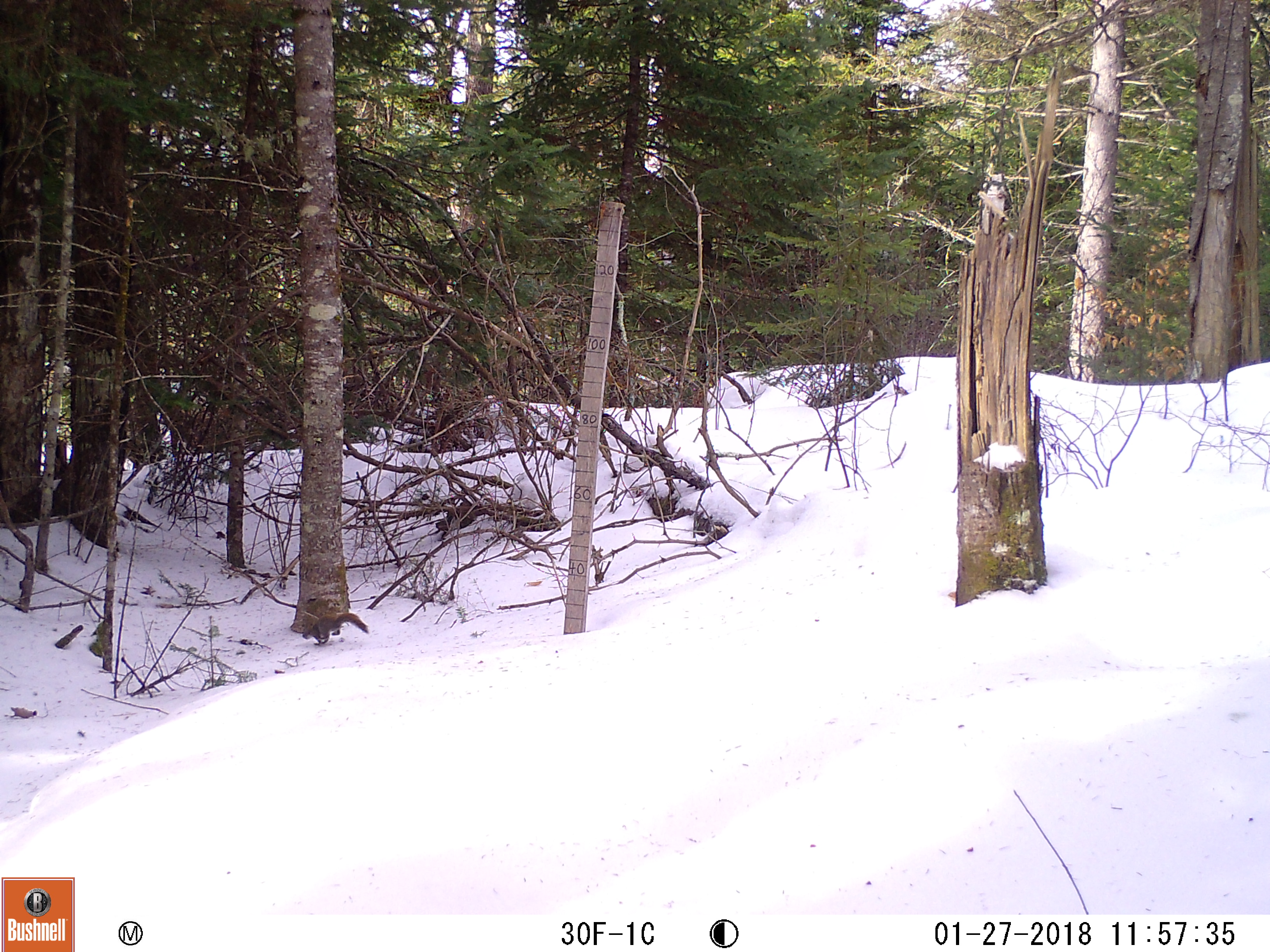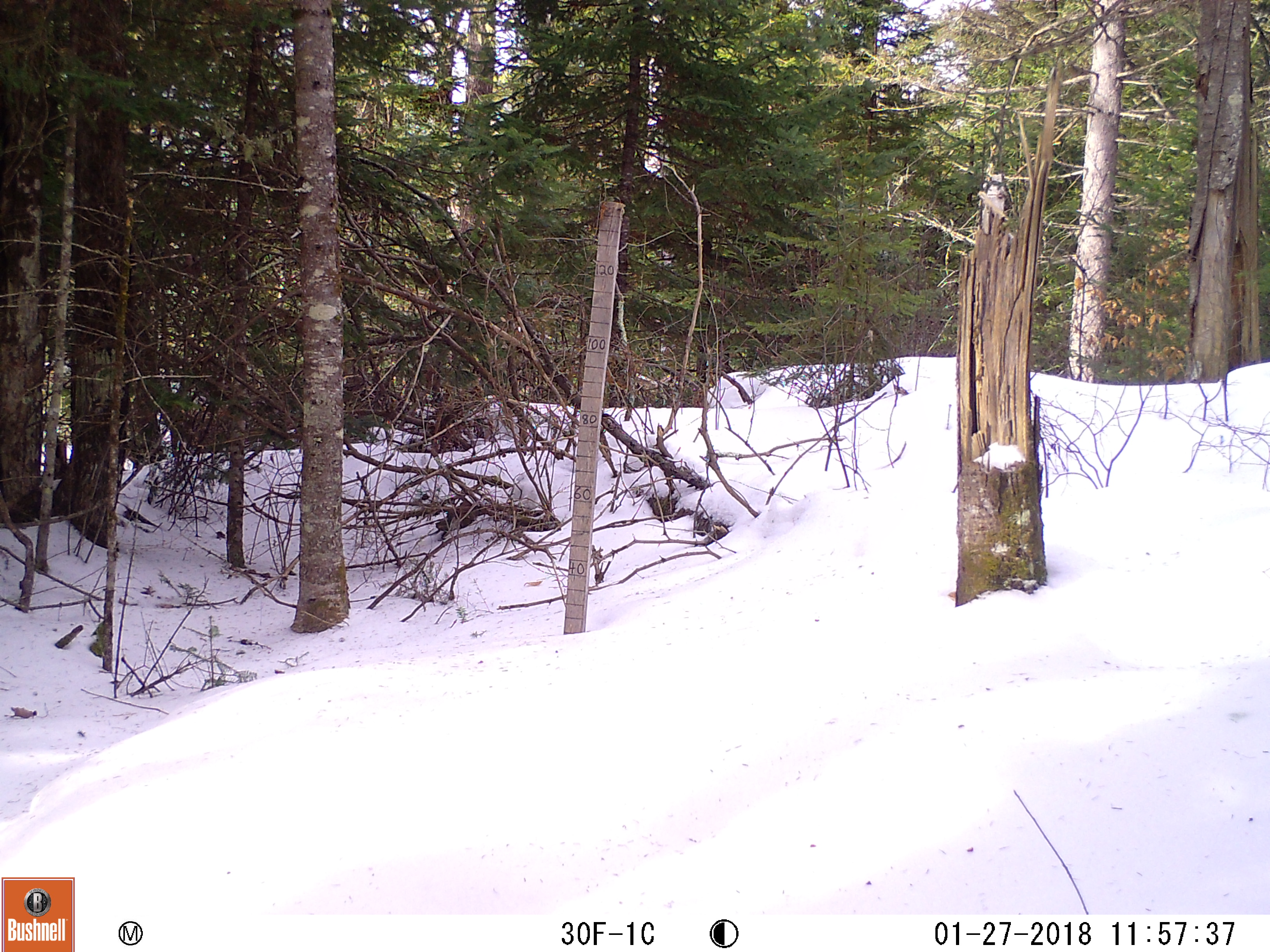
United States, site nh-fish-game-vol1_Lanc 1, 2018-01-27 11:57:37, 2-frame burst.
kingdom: Animalia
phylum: Chordata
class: Mammalia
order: Rodentia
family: Sciuridae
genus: Tamiasciurus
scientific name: Tamiasciurus hudsonicus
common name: red squirrel